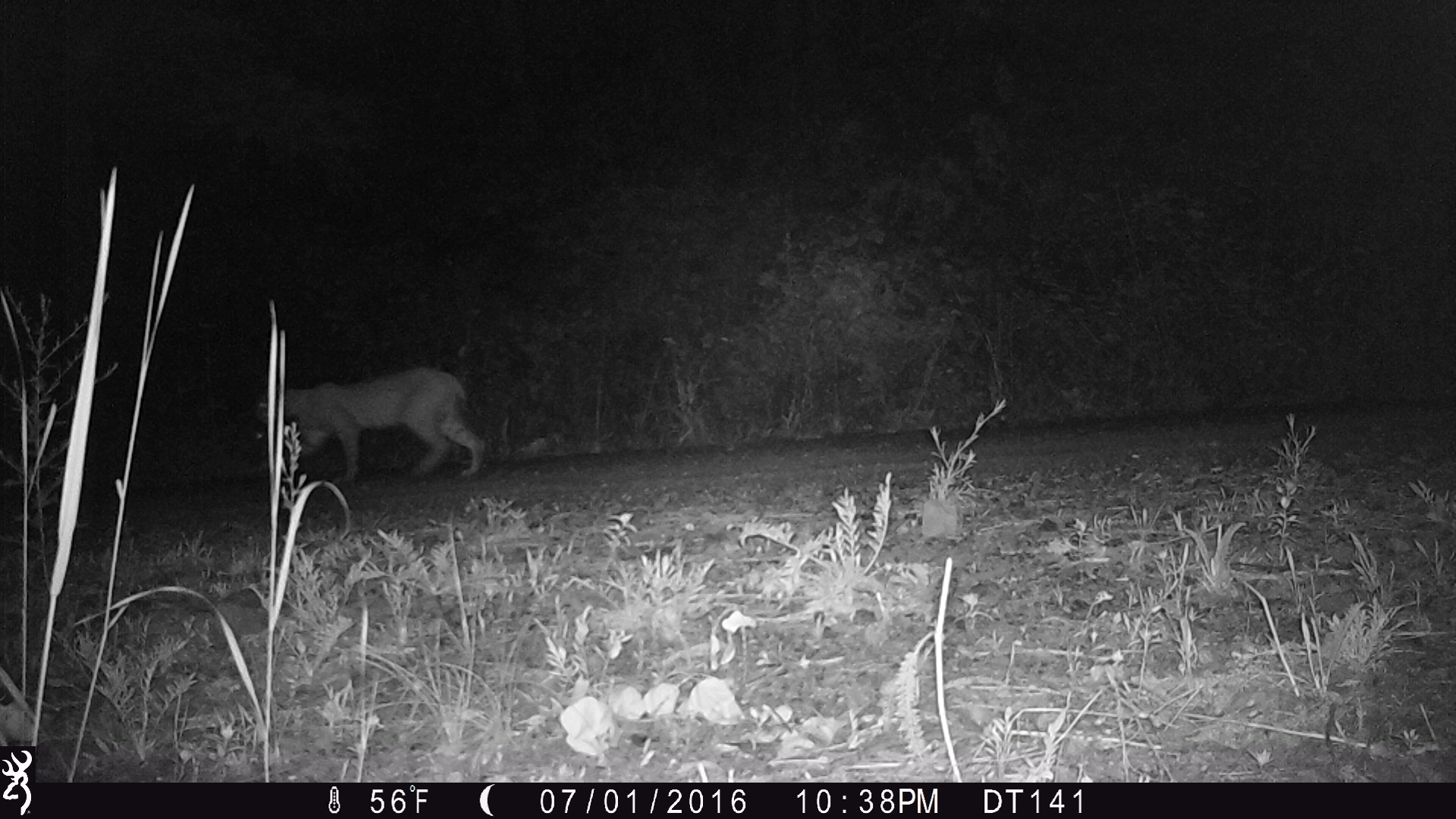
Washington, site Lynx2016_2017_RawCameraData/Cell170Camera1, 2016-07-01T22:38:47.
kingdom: Animalia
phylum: Chordata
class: Mammalia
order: Carnivora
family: Felidae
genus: Lynx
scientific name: Lynx rufus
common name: bobcat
Lynx rufus (bobcat). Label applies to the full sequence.